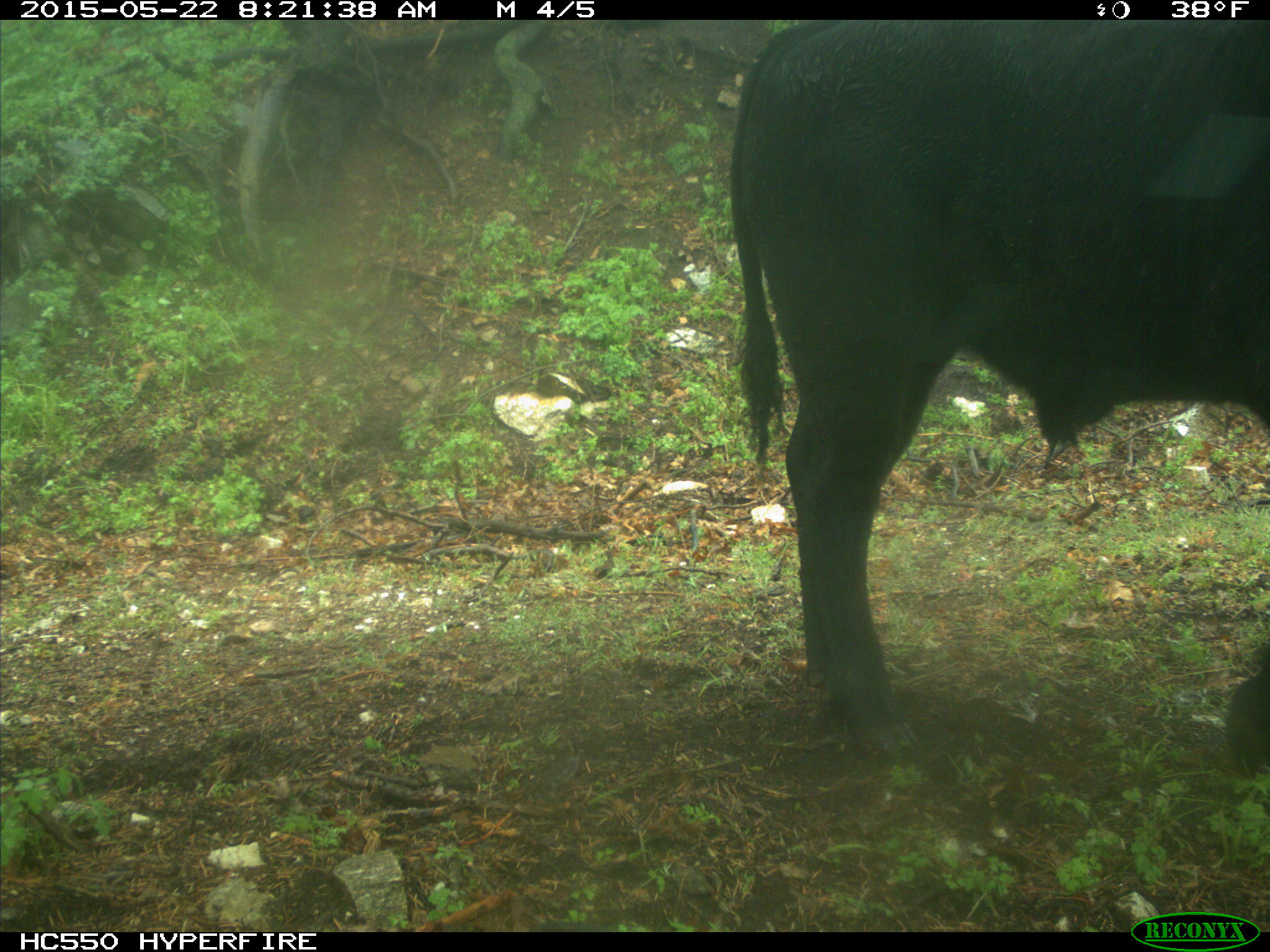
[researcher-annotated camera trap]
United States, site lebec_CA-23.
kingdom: Animalia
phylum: Chordata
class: Mammalia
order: Artiodactyla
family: Bovidae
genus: Bos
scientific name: Bos taurus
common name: domestic cow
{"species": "Bos taurus (domestic cow)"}